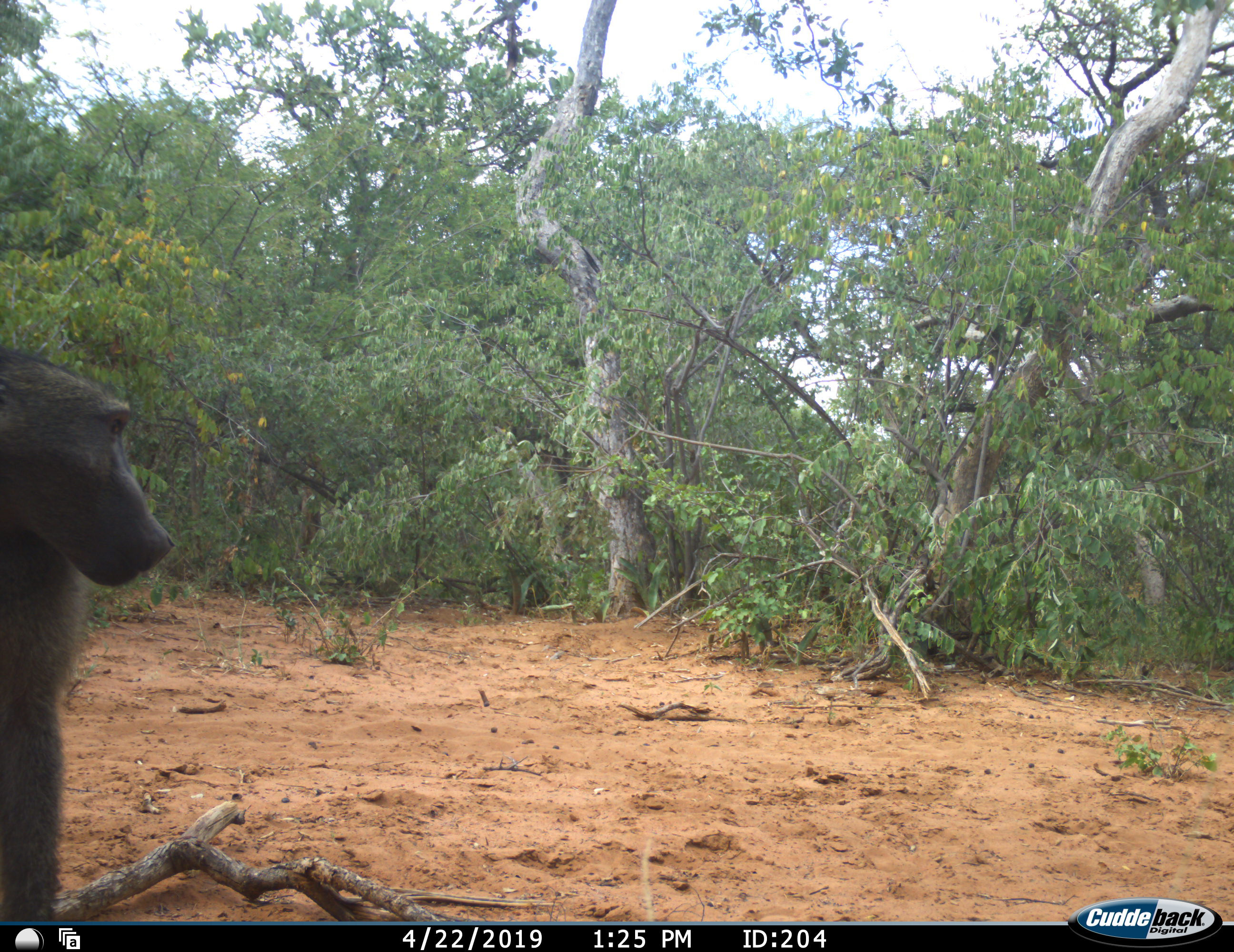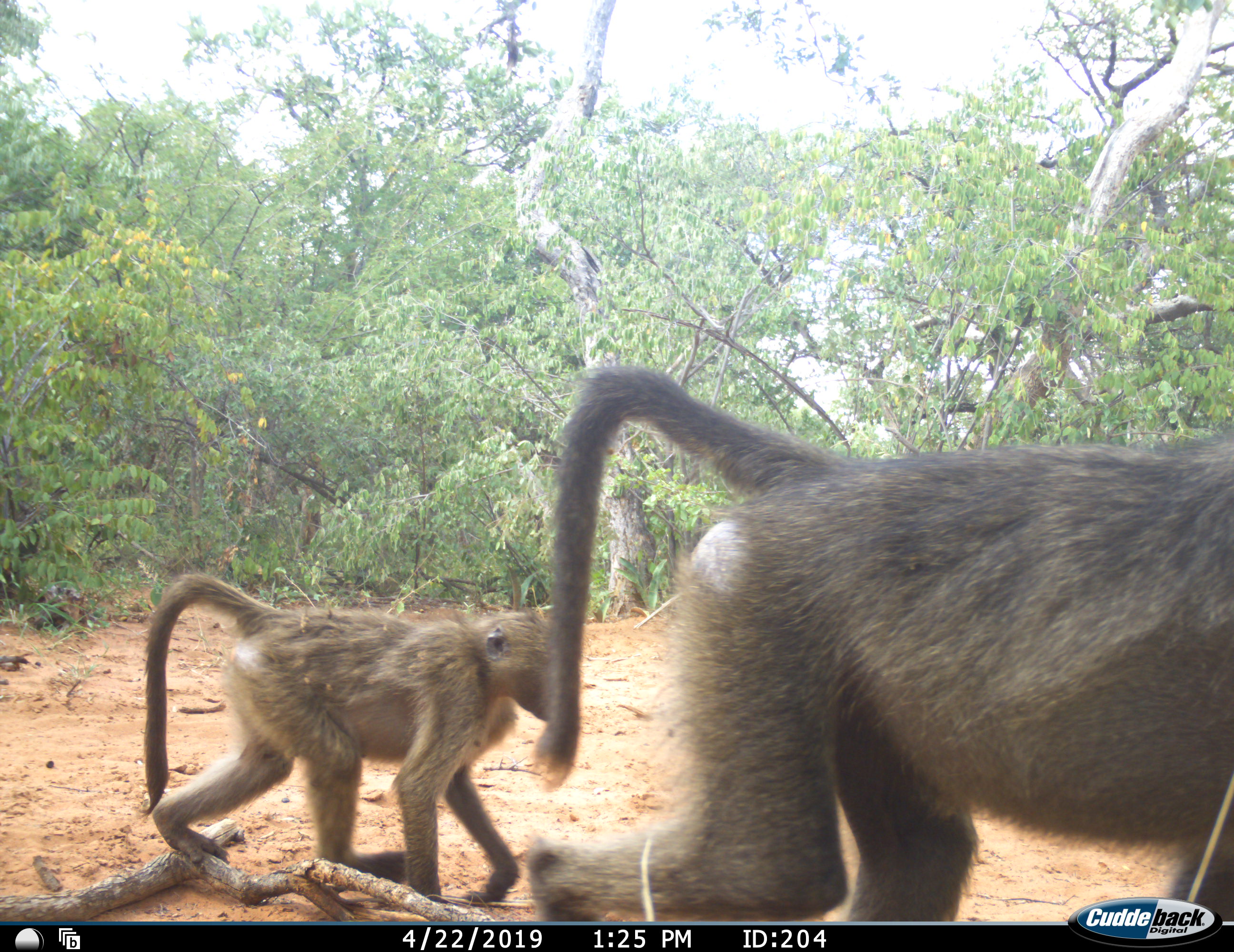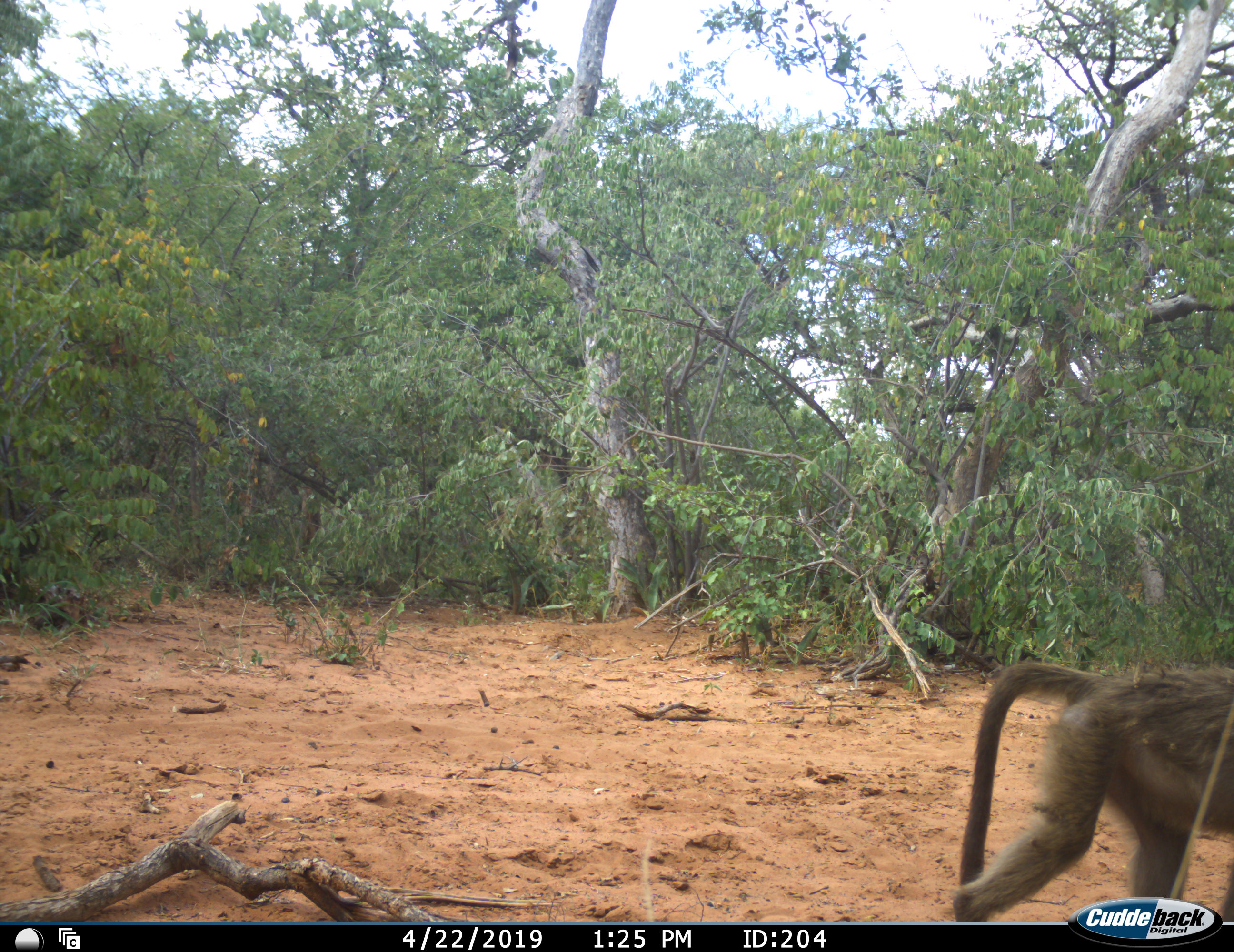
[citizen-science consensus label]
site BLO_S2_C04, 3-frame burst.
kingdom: Animalia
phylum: Chordata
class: Mammalia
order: Primates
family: Cercopithecidae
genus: Papio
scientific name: Papio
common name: baboon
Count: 2.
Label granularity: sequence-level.